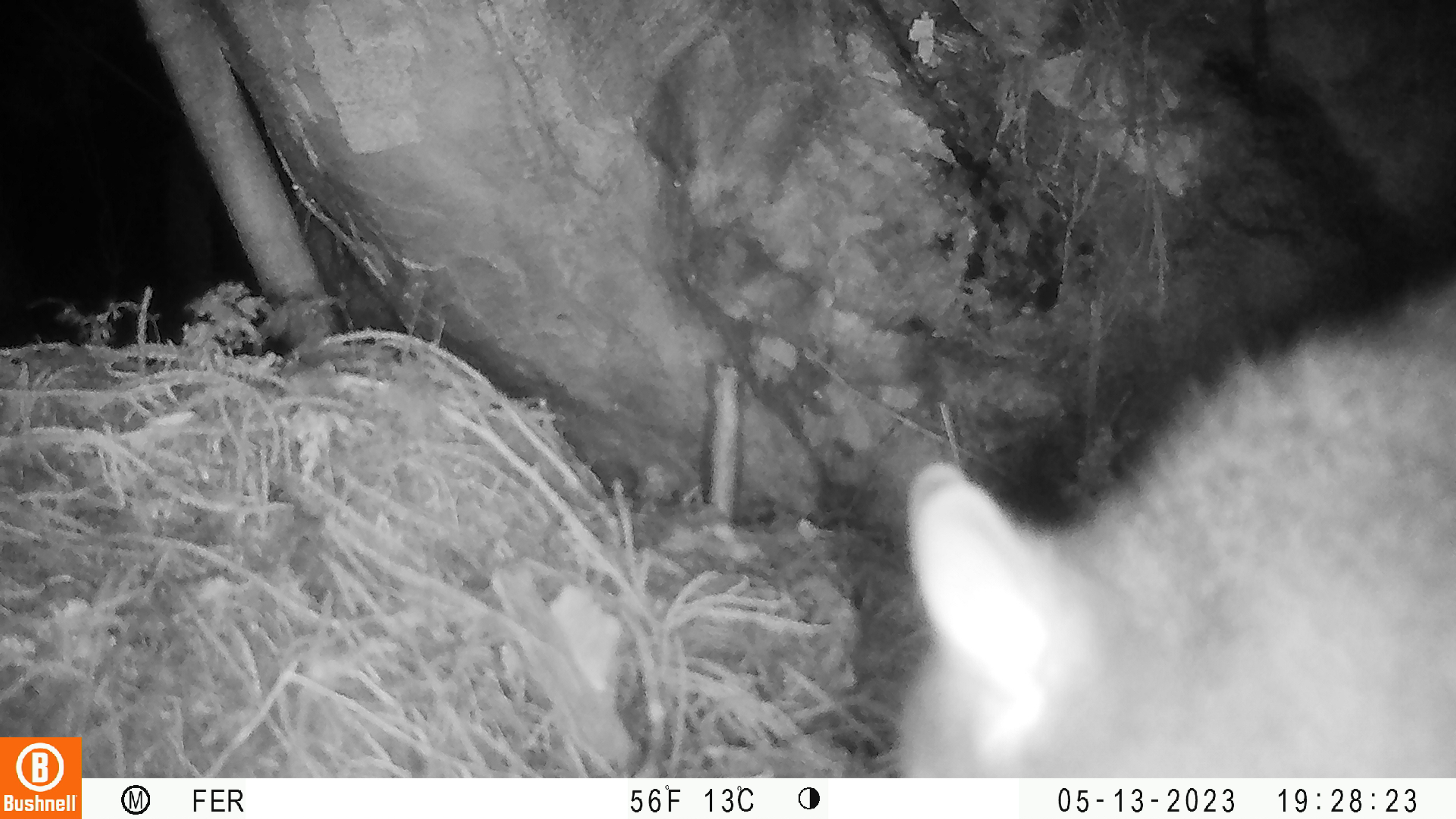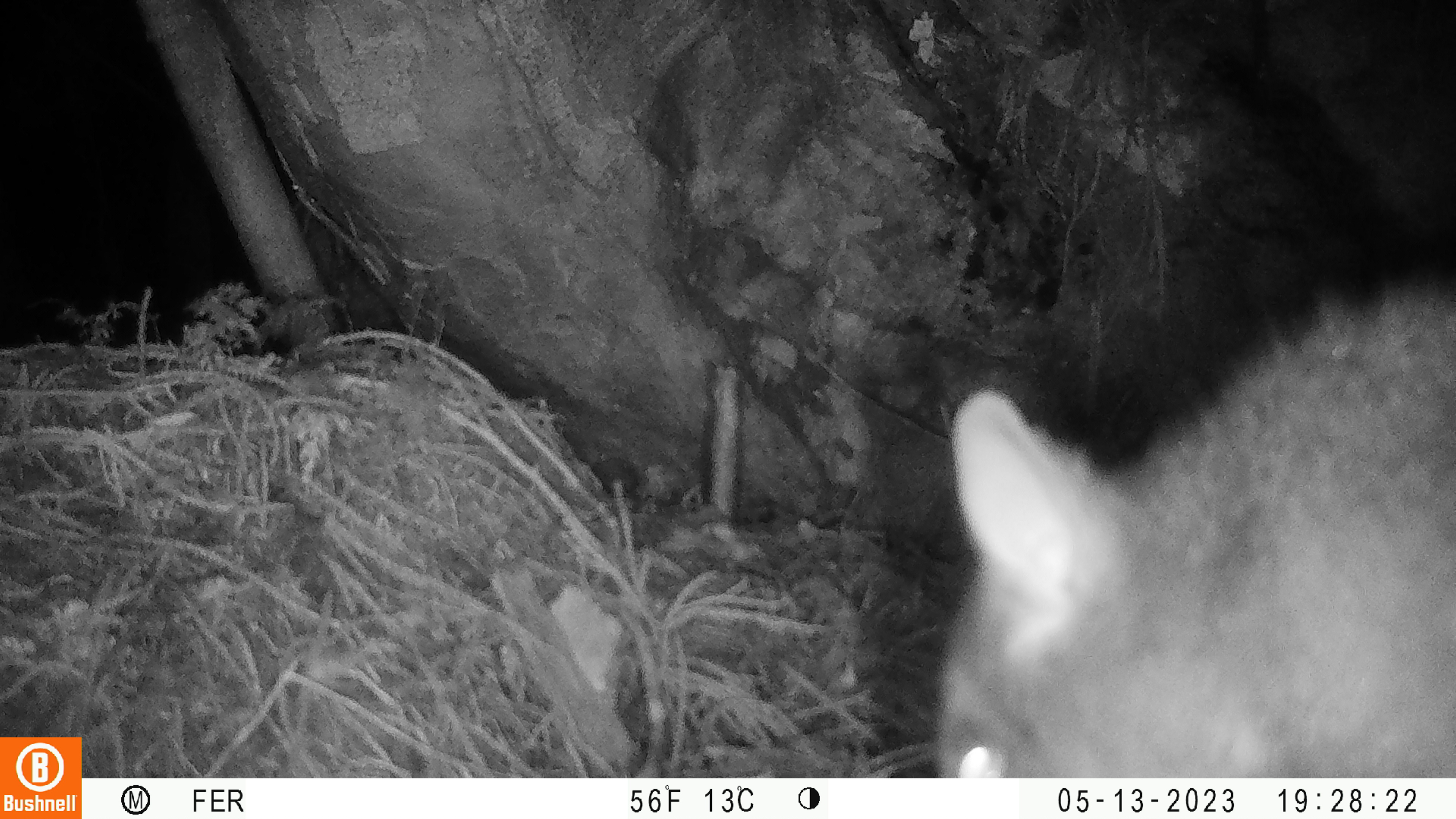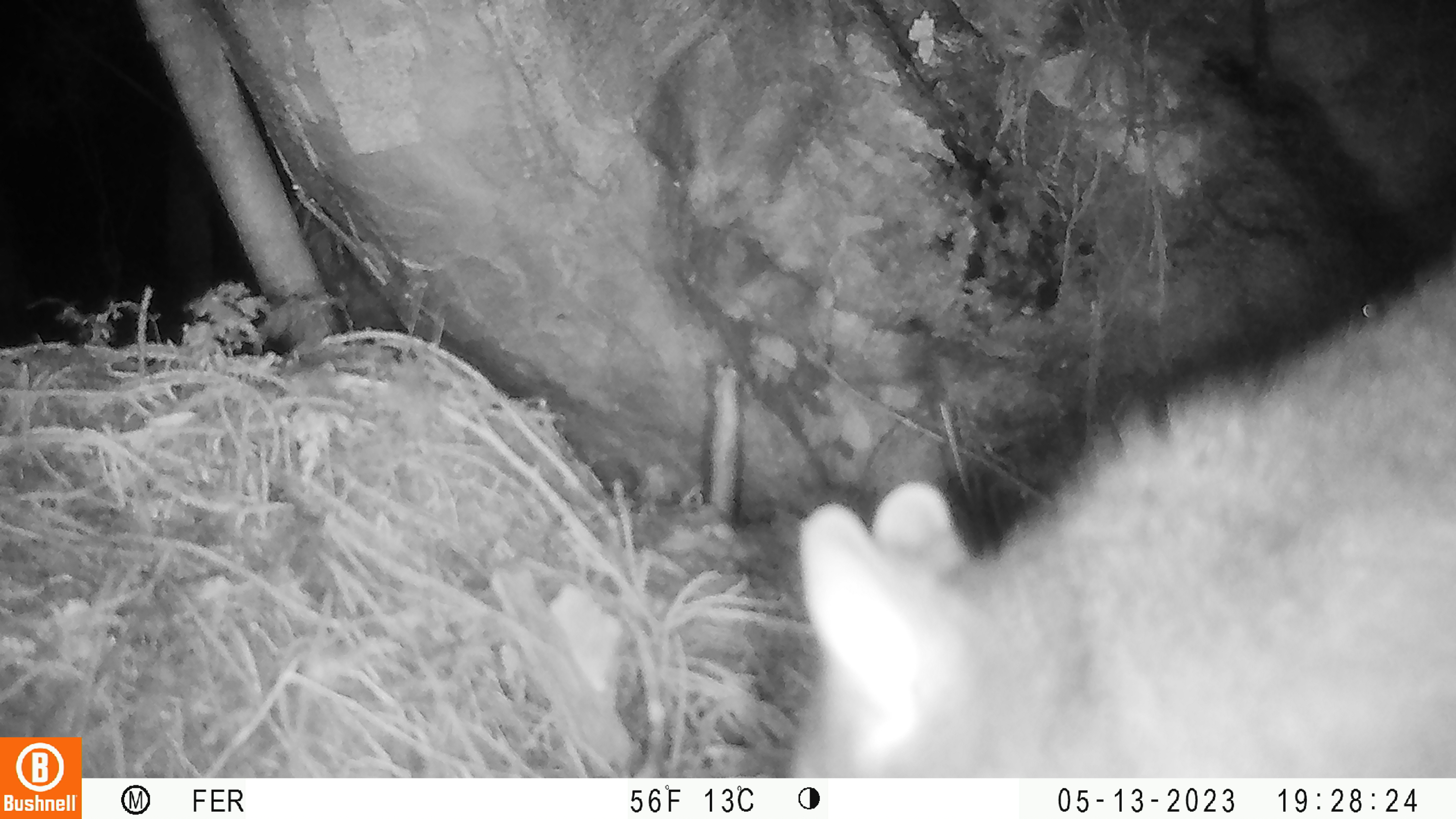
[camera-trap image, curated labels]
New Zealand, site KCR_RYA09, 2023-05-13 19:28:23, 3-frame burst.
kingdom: Animalia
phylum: Chordata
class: Mammalia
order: Diprotodontia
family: Phalangeridae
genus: Trichosurus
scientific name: Trichosurus vulpecula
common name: common brushtail possum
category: possum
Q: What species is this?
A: Possum (common brushtail possum) (Trichosurus vulpecula).